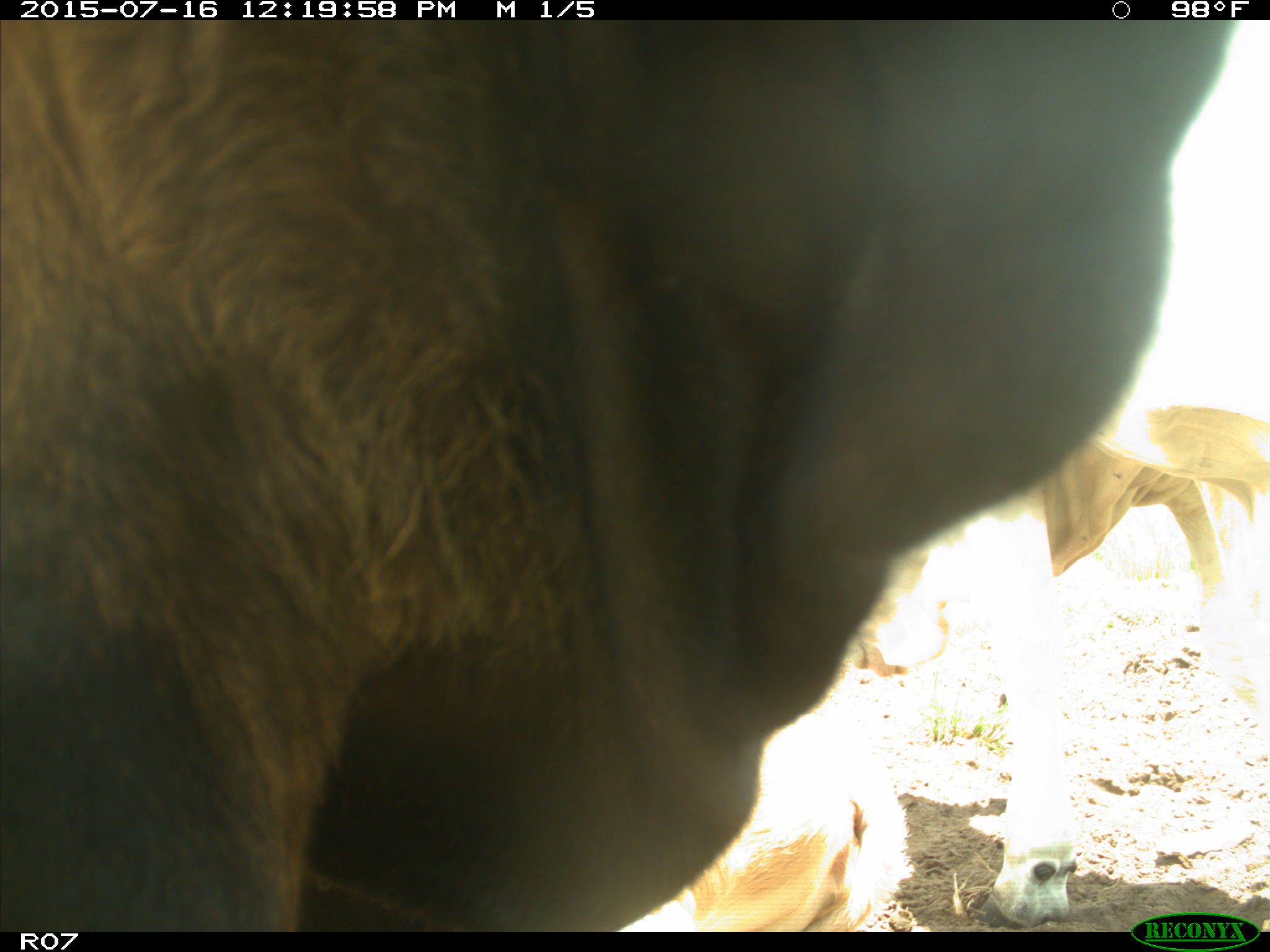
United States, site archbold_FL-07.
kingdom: Animalia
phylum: Chordata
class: Mammalia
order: Artiodactyla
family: Bovidae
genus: Bos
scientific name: Bos taurus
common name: domestic cow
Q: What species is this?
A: Bos taurus (domestic cow).